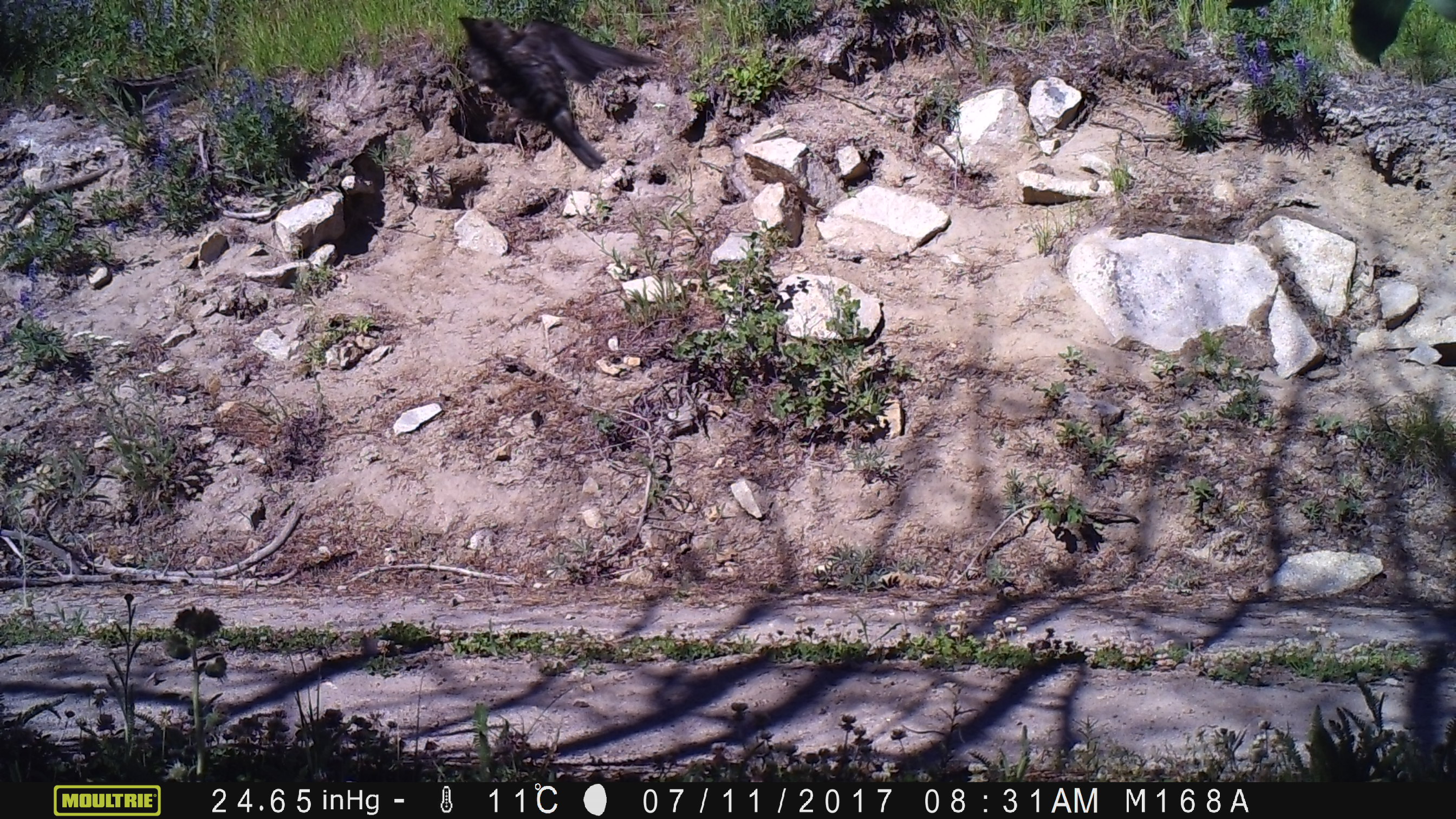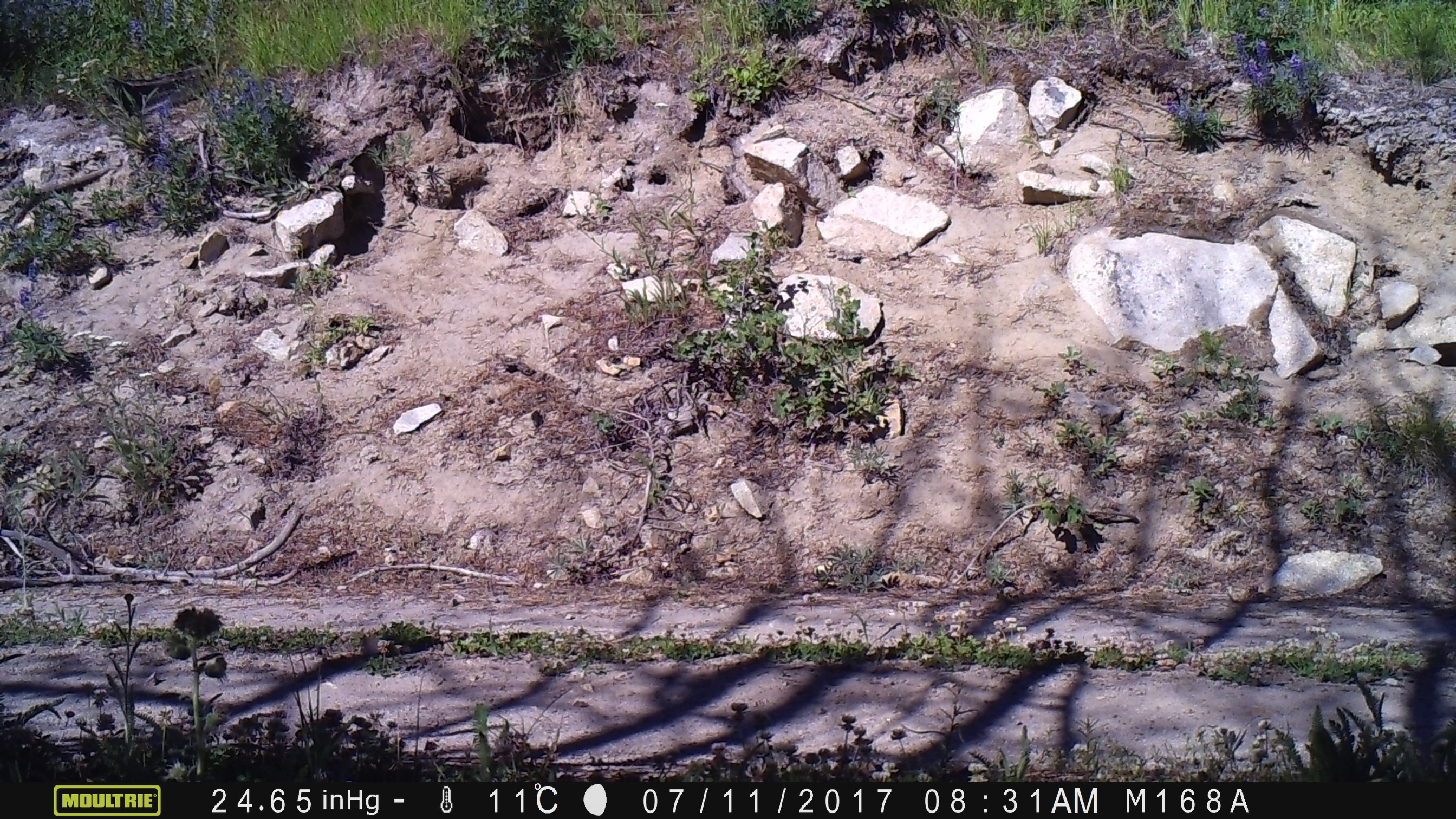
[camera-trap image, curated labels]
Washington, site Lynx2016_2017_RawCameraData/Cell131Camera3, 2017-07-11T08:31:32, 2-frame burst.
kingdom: Animalia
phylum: Chordata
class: Aves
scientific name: Aves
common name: birds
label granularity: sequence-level